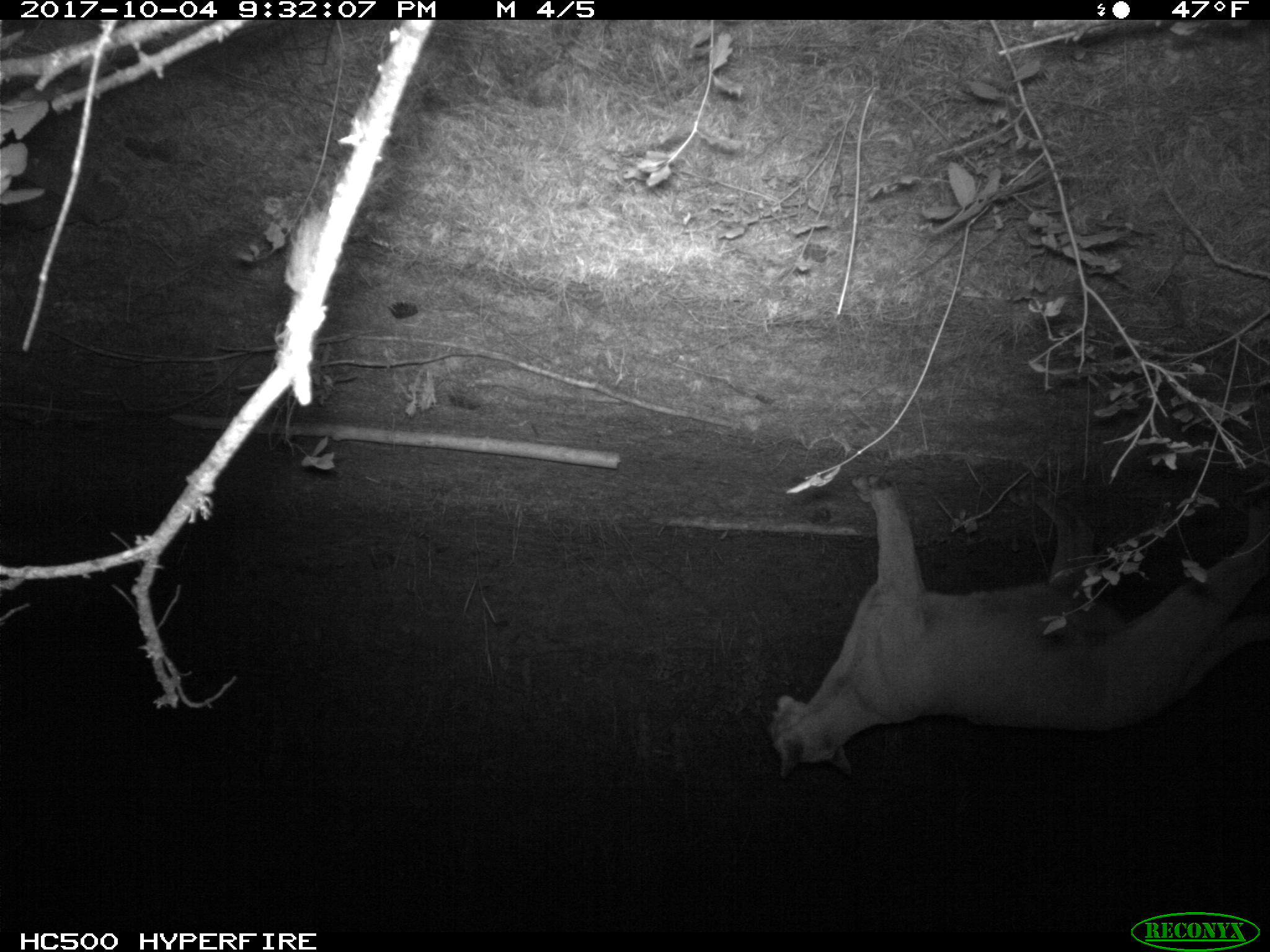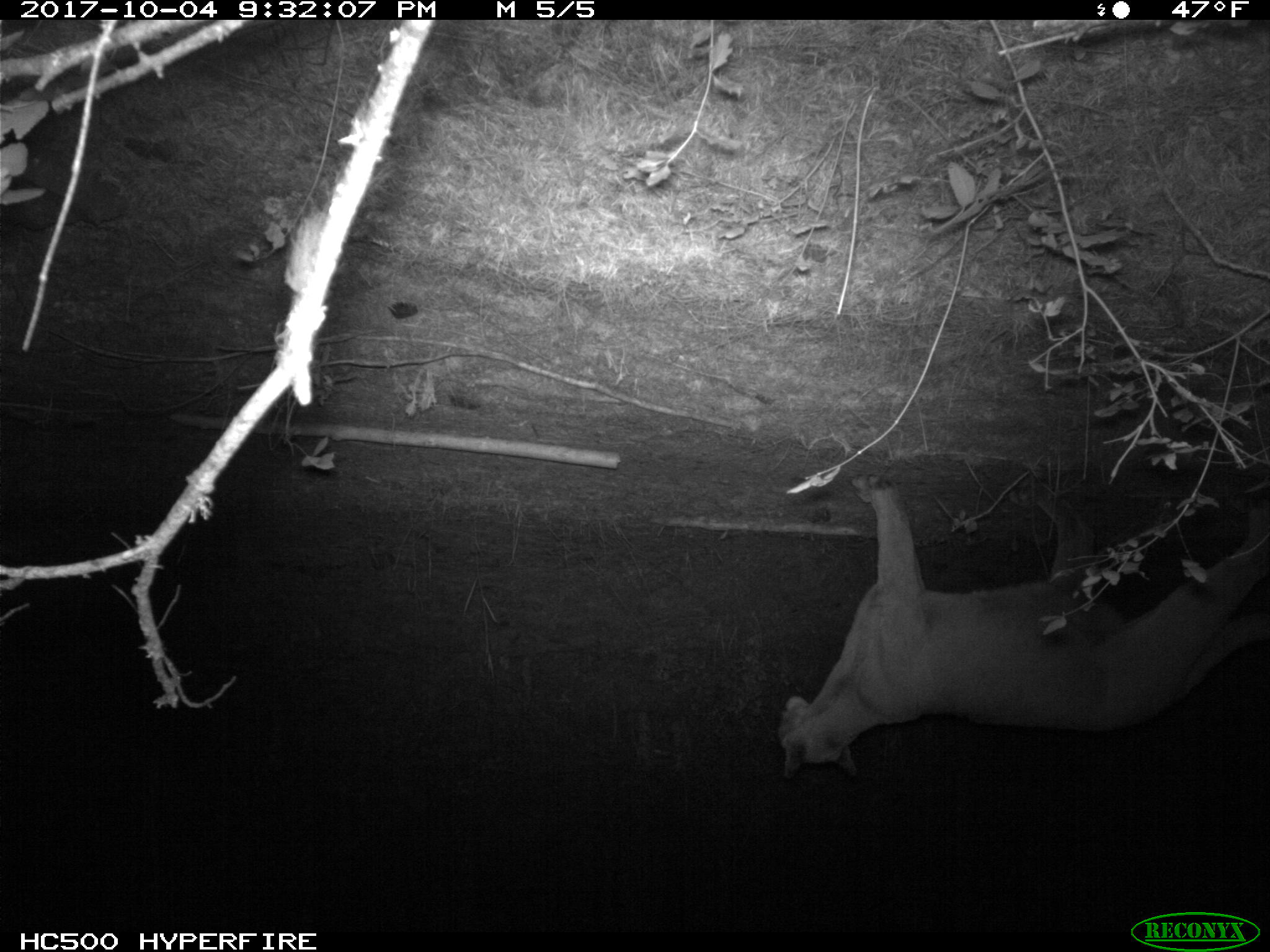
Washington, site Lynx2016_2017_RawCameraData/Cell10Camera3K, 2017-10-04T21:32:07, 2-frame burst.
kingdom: Animalia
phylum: Chordata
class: Mammalia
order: Carnivora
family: Felidae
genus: Puma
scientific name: Puma concolor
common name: mountain lion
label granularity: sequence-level